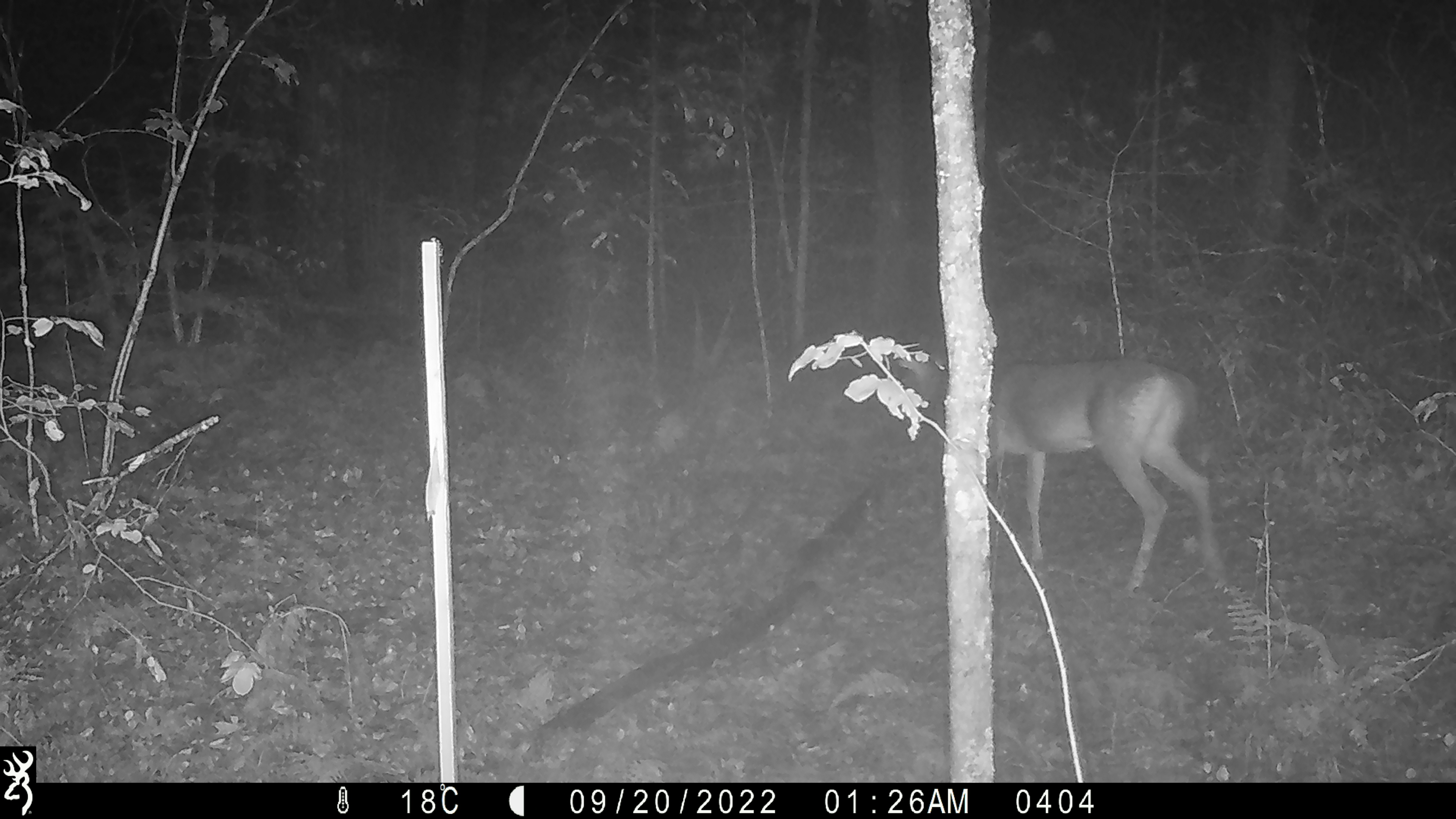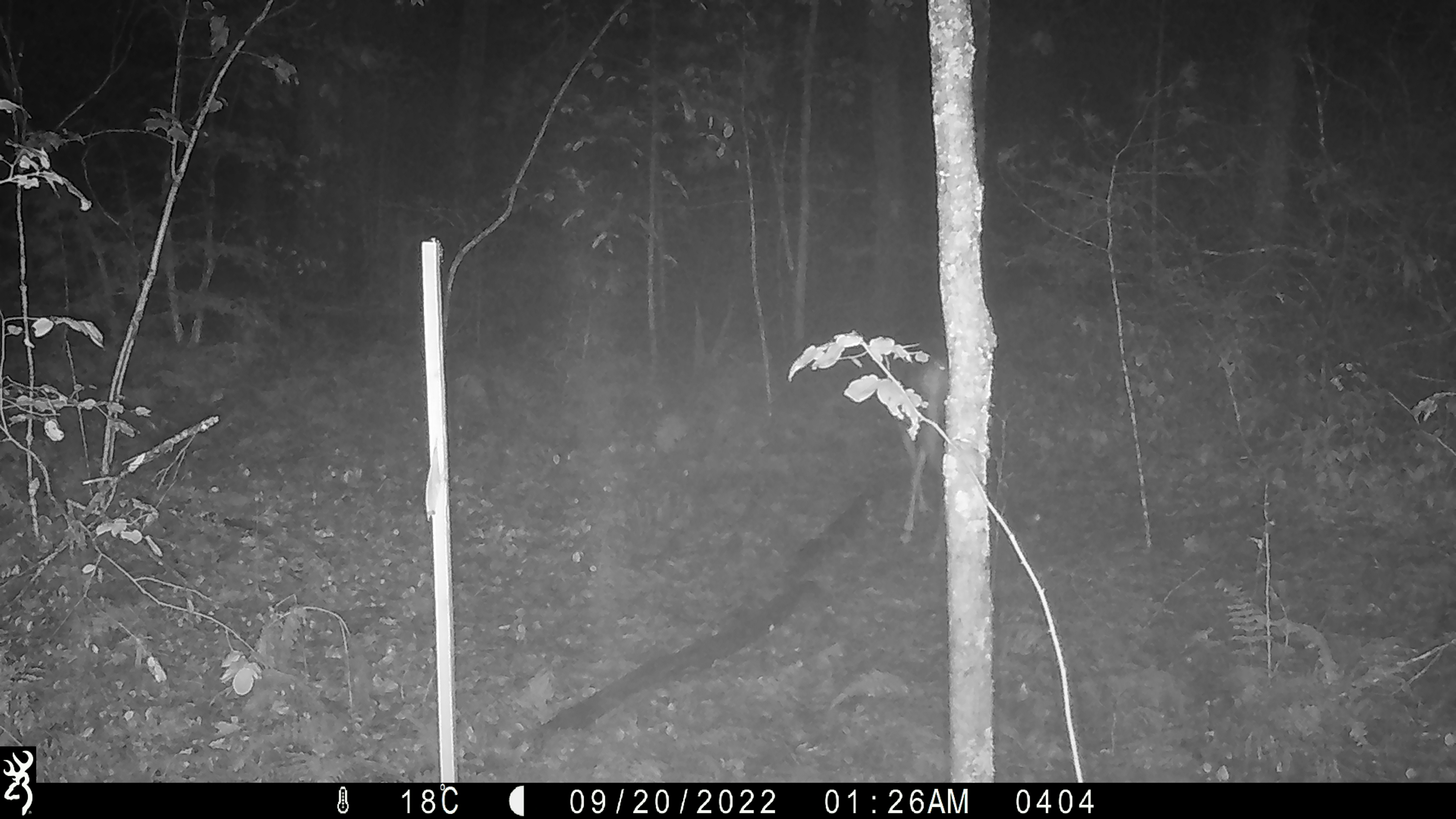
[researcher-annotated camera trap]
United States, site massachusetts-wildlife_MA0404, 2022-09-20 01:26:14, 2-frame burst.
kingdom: Animalia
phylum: Chordata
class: Mammalia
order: Artiodactyla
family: Cervidae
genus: Odocoileus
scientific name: Odocoileus virginianus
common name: white-tailed deer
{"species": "white-tailed deer (Odocoileus virginianus)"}